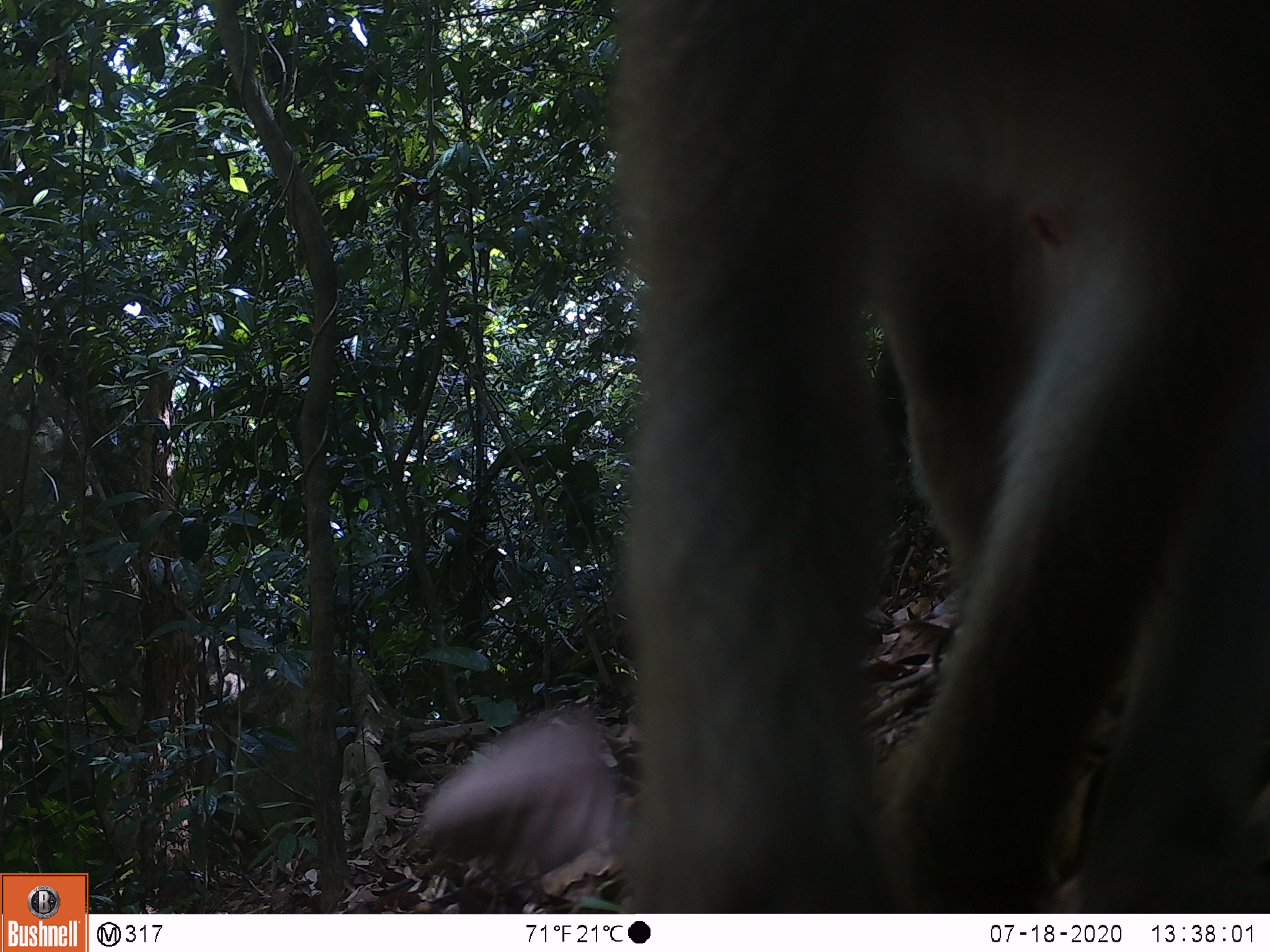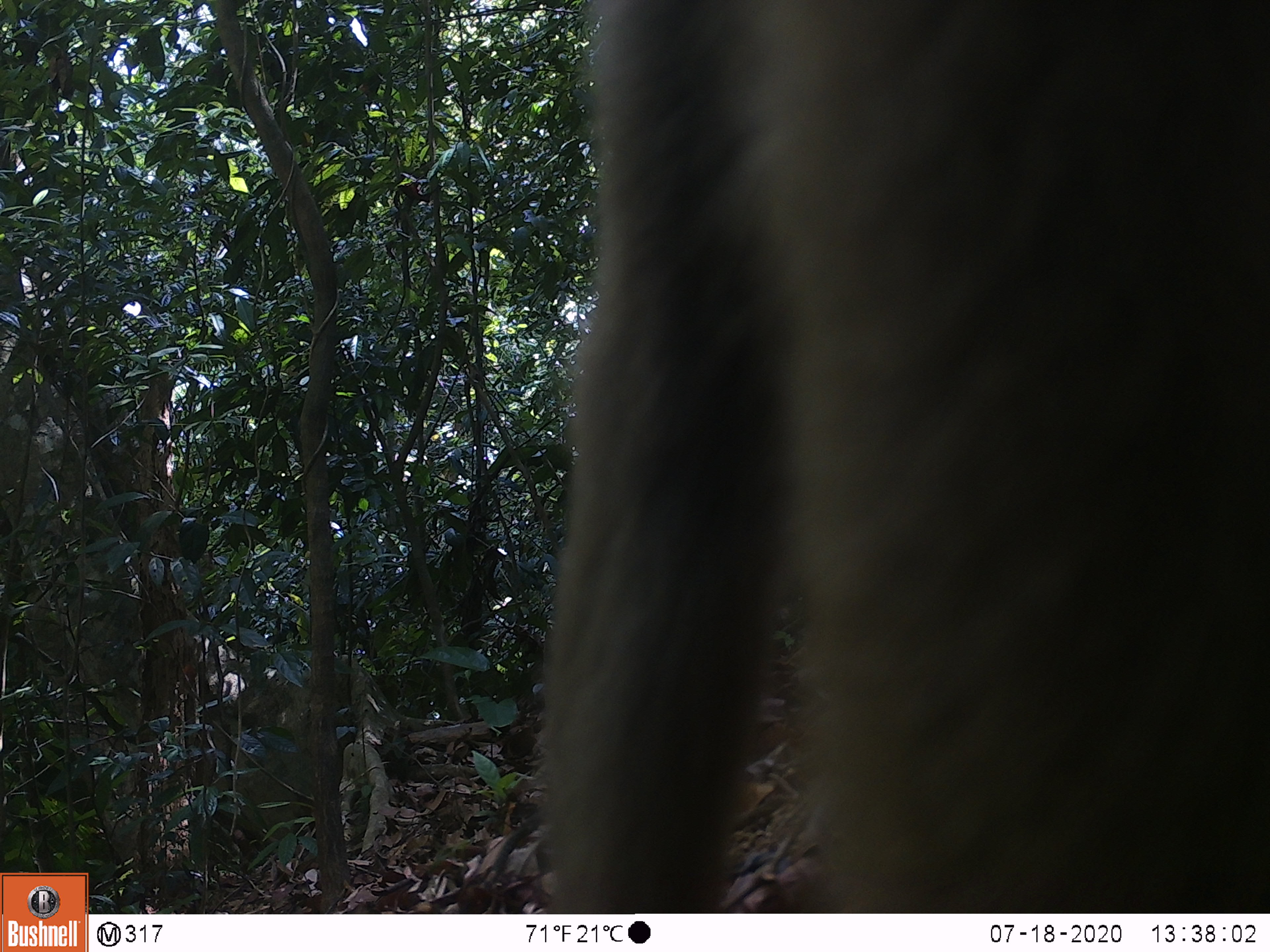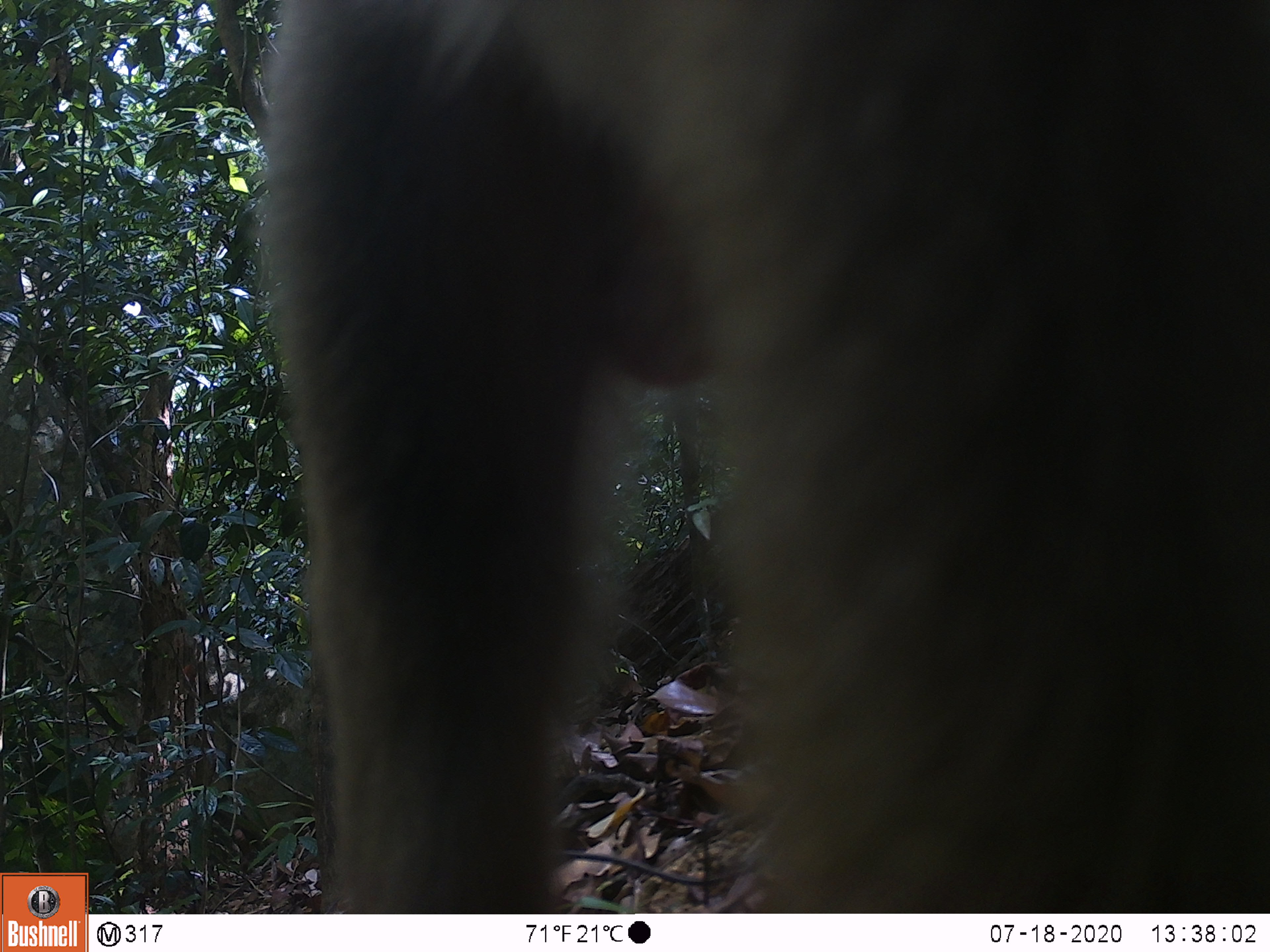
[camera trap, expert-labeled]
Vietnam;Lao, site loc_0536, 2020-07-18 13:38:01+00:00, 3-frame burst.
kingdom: Animalia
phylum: Chordata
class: Mammalia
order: Primates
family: Cercopithecidae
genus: Macaca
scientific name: Macaca nemestrina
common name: pig-tailed macaque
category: pig tailed macaque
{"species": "pig tailed macaque (pig-tailed macaque) (Macaca nemestrina)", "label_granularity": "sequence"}